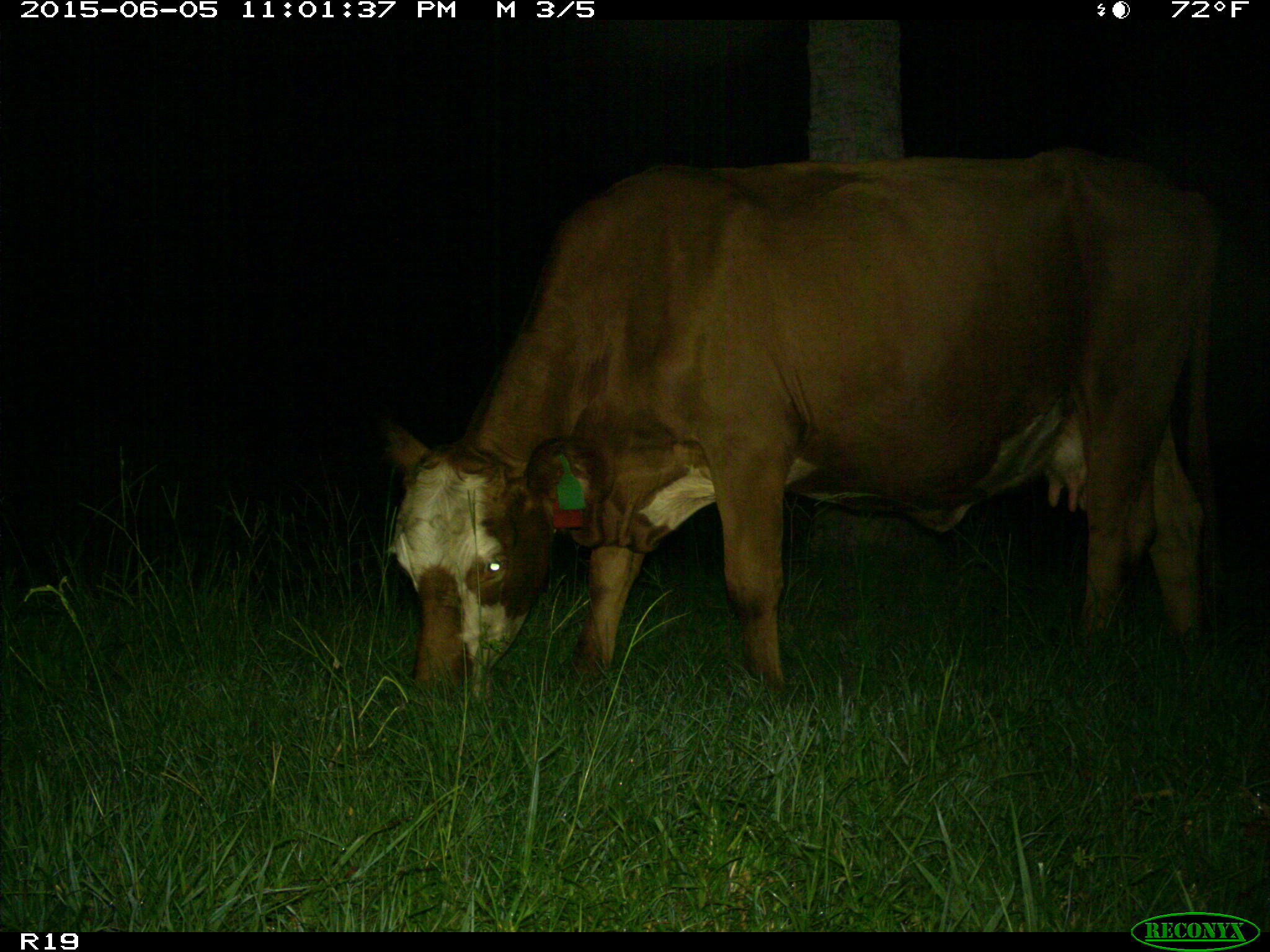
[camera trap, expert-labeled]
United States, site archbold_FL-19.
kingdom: Animalia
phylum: Chordata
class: Mammalia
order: Artiodactyla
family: Bovidae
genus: Bos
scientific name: Bos taurus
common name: domestic cow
Bos taurus (domestic cow).